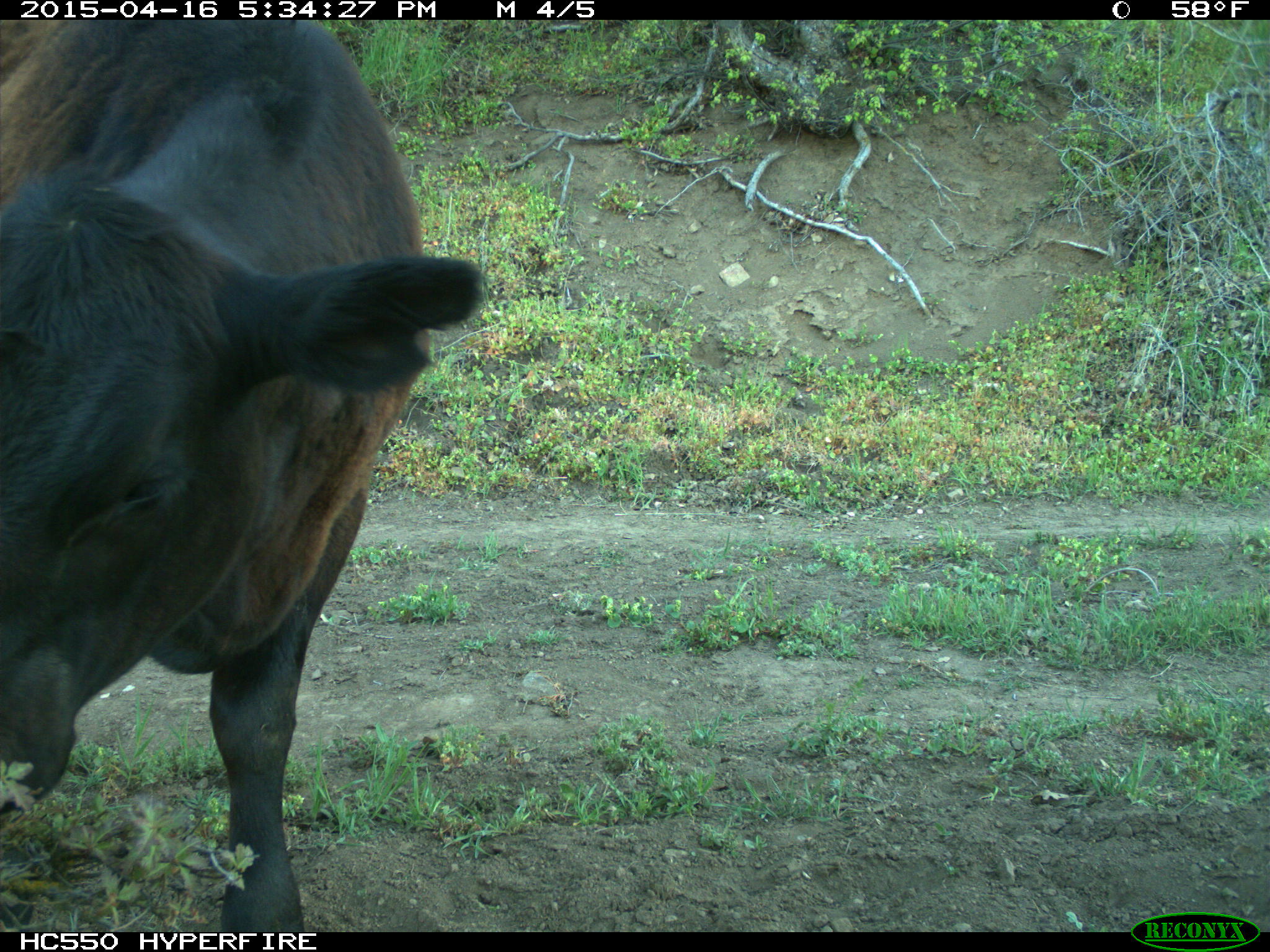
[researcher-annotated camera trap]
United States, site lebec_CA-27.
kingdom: Animalia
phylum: Chordata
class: Mammalia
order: Artiodactyla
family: Bovidae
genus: Bos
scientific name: Bos taurus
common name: domestic cow